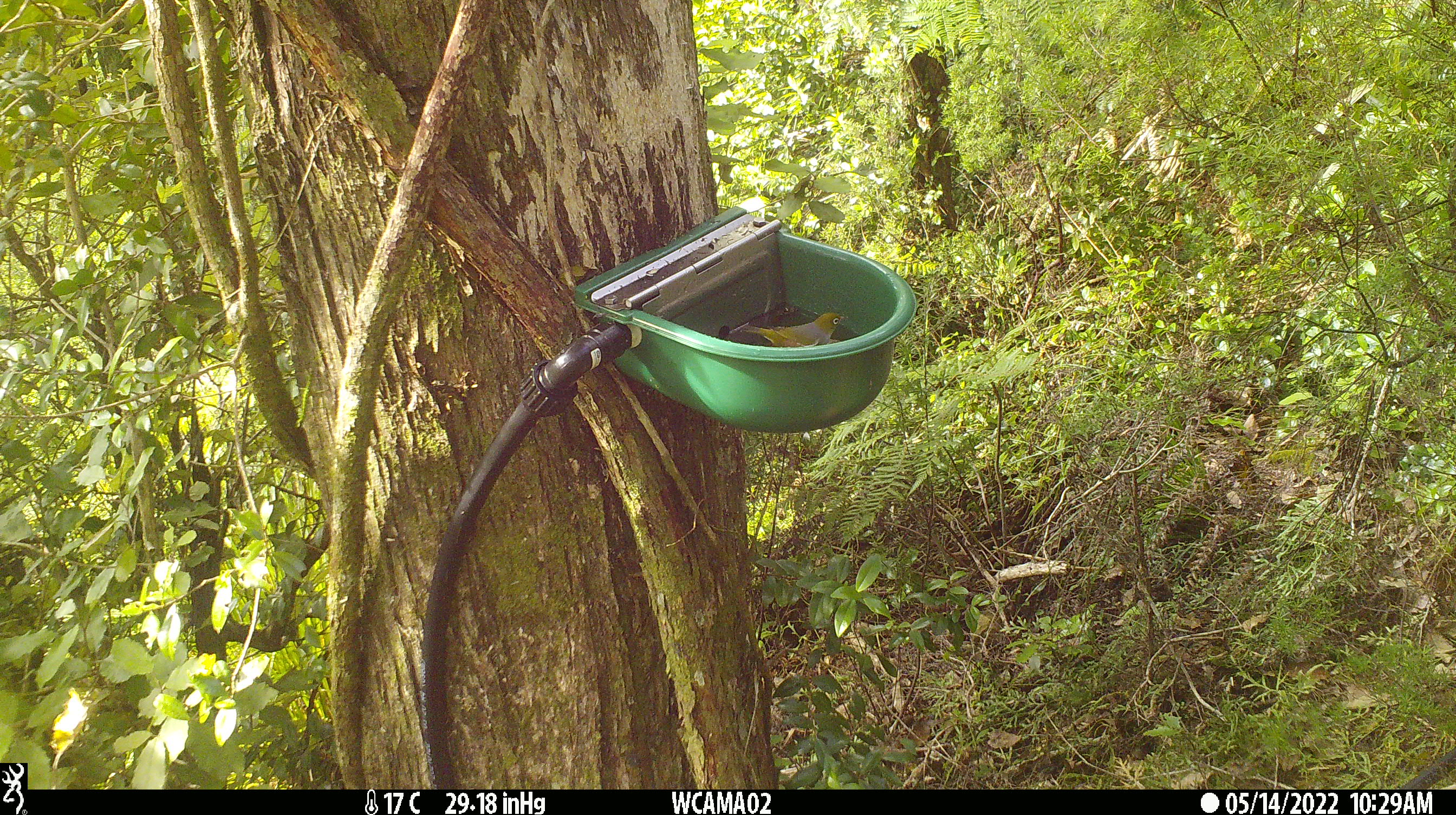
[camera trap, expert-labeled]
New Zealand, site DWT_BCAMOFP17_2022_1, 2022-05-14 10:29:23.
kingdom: Animalia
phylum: Chordata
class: Aves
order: Passeriformes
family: Zosteropidae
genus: Zosterops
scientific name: Zosterops lateralis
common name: silvereye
Silvereye (Zosterops lateralis).